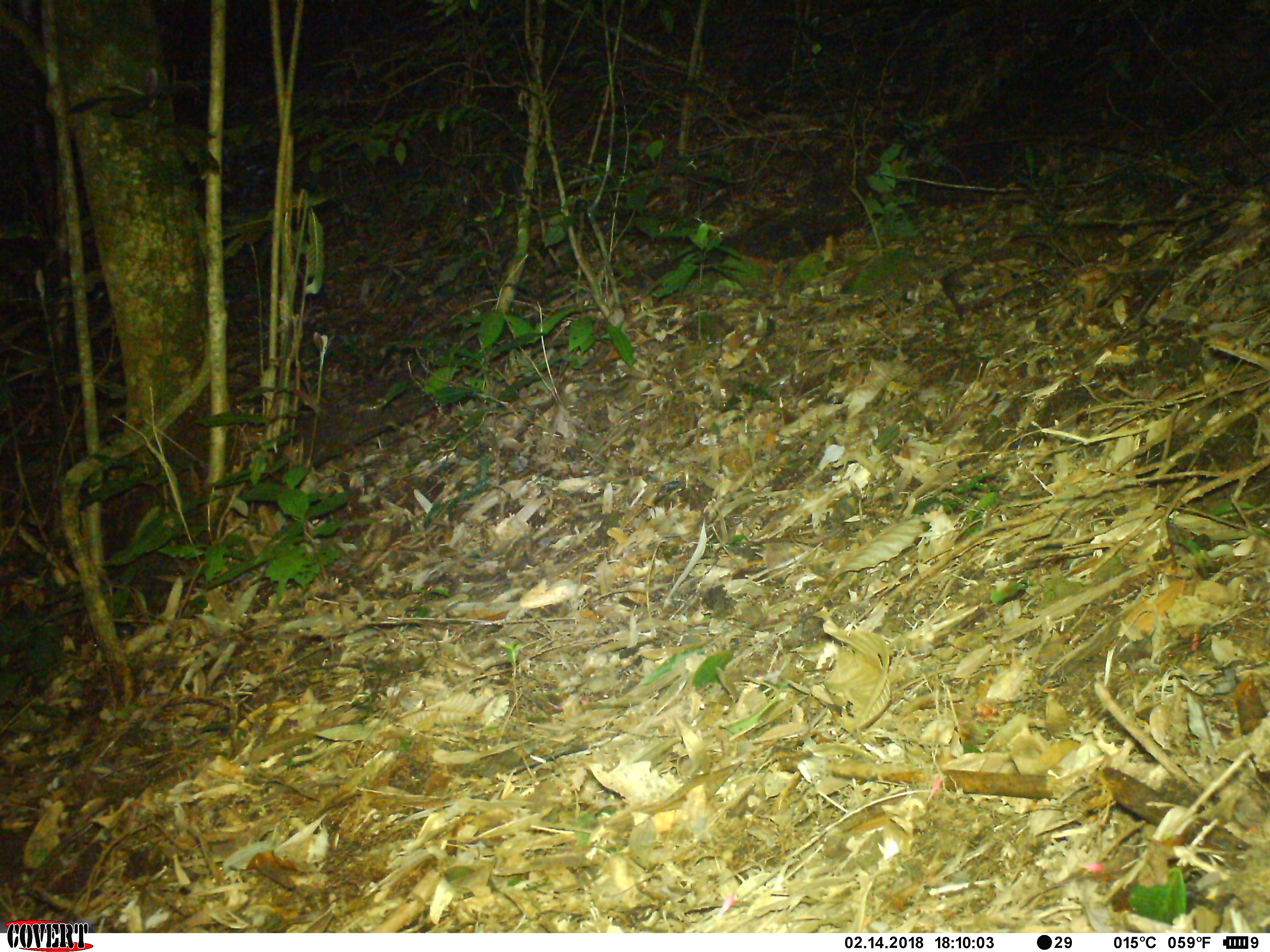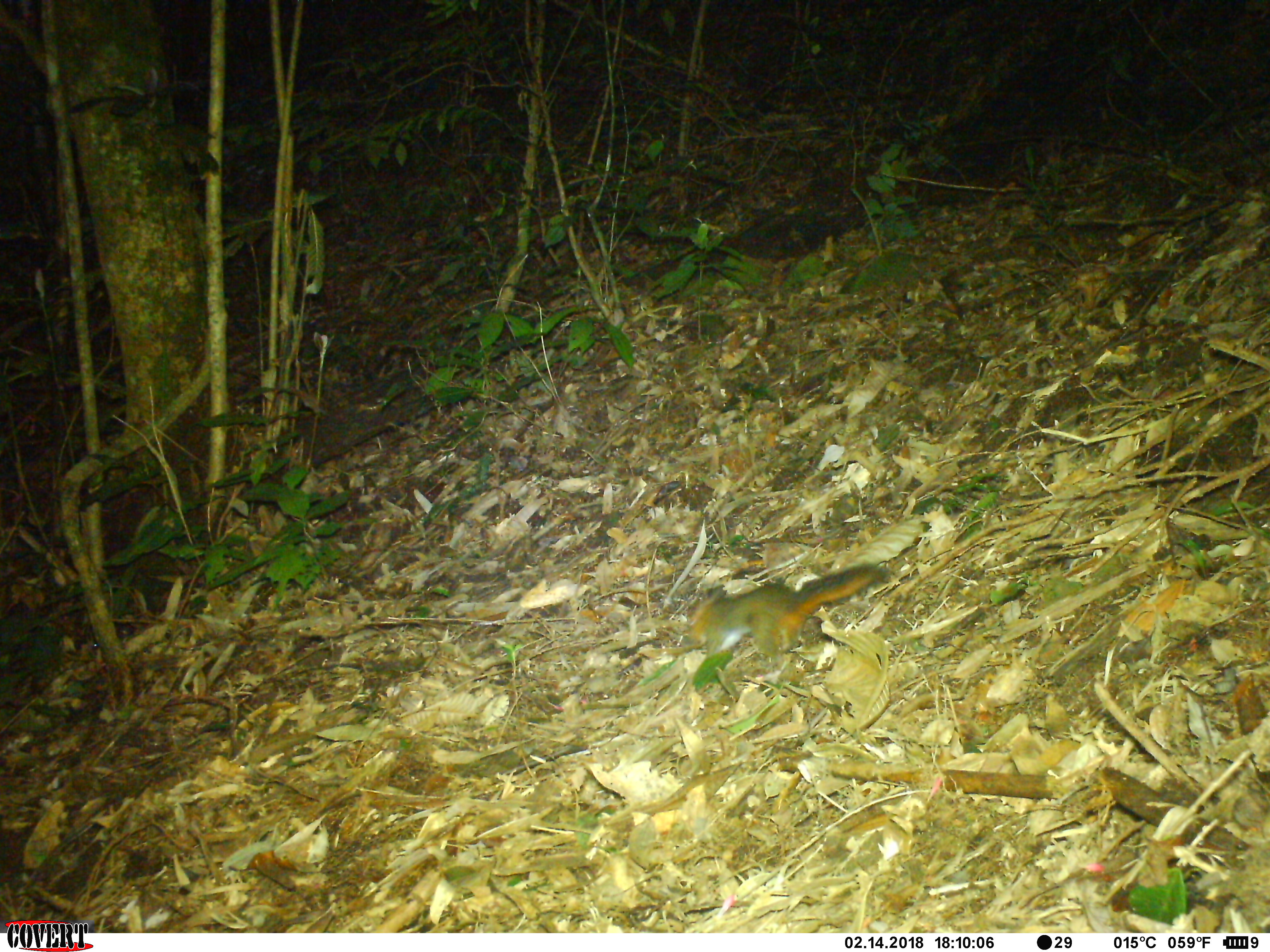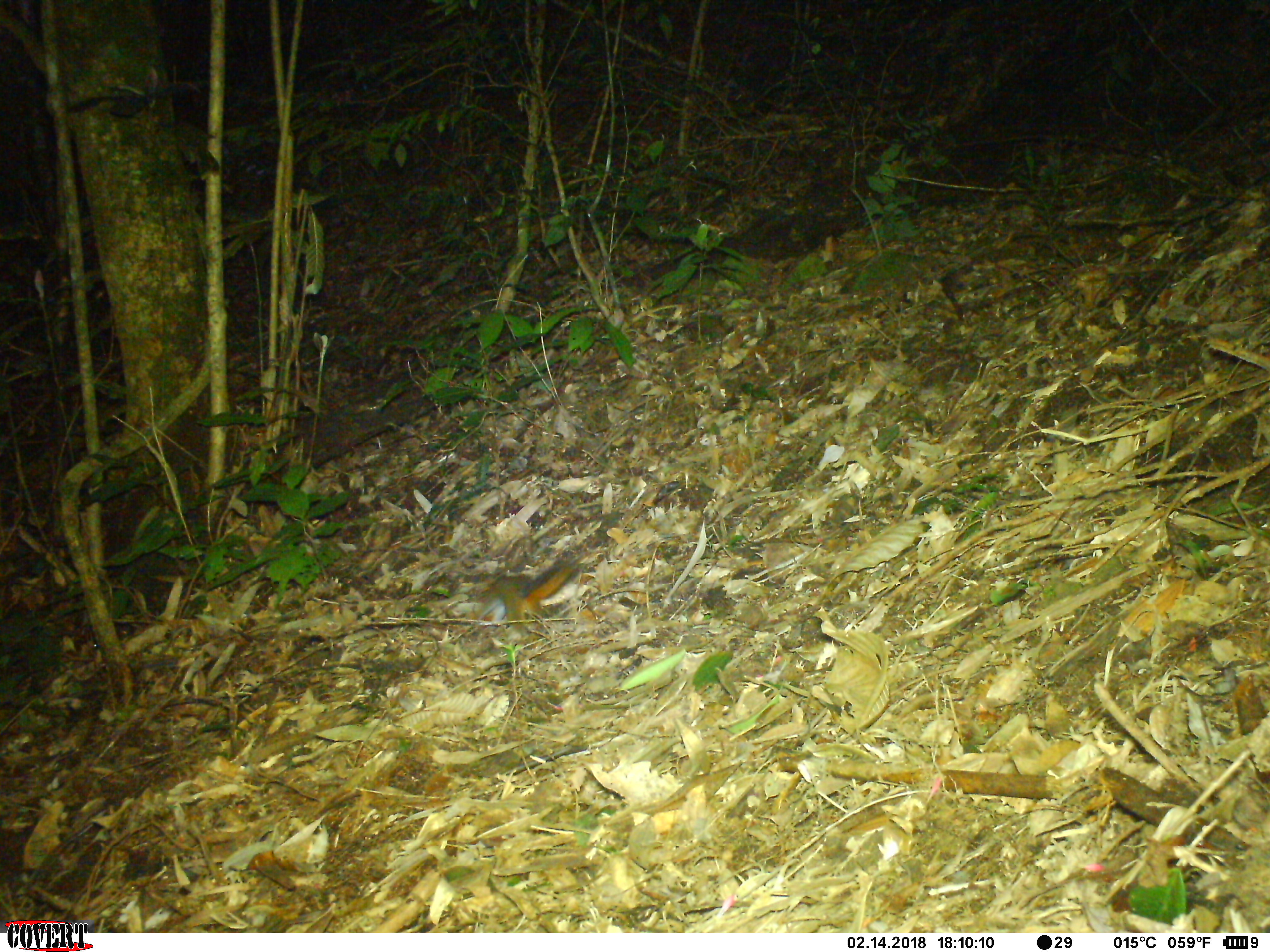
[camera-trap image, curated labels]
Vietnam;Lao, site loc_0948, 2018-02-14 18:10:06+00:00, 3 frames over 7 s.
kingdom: Animalia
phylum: Chordata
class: Mammalia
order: Rodentia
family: Sciuridae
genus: Dremomys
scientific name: Dremomys rufigenis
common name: red-cheeked squirrel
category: red cheeked squirrel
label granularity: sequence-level